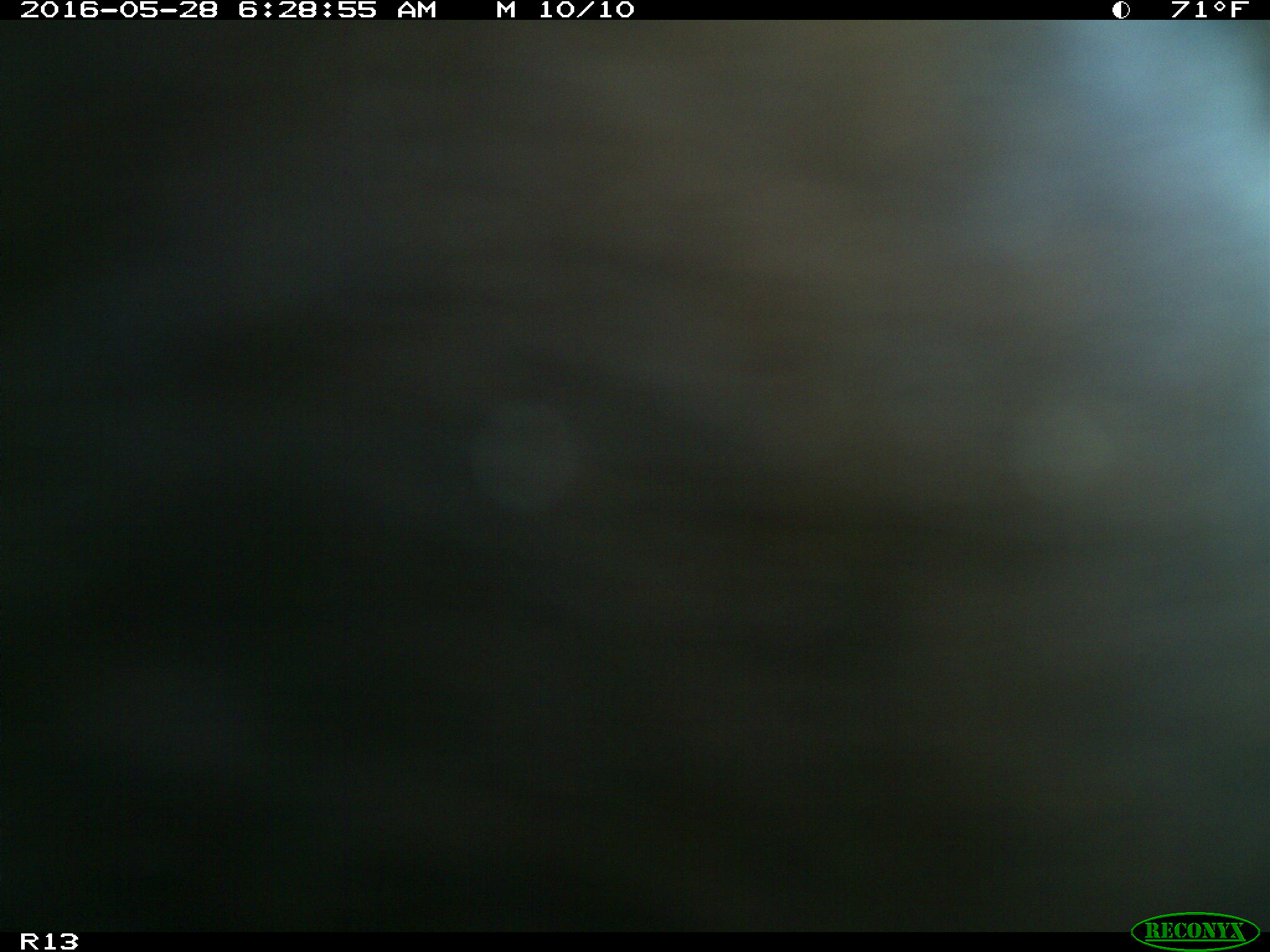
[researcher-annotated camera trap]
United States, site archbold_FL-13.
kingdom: Animalia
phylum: Chordata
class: Mammalia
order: Artiodactyla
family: Bovidae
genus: Bos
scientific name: Bos taurus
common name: domestic cow